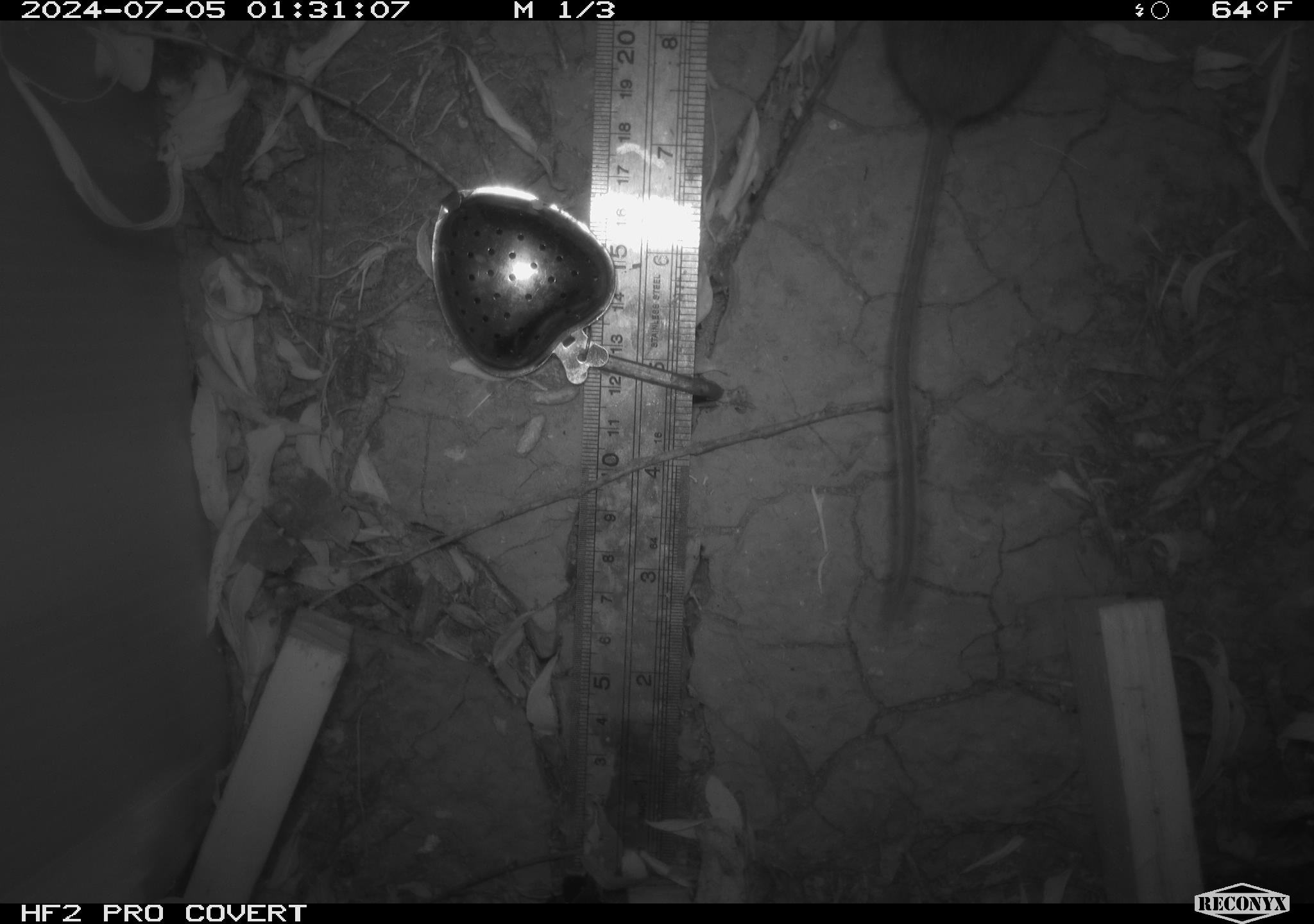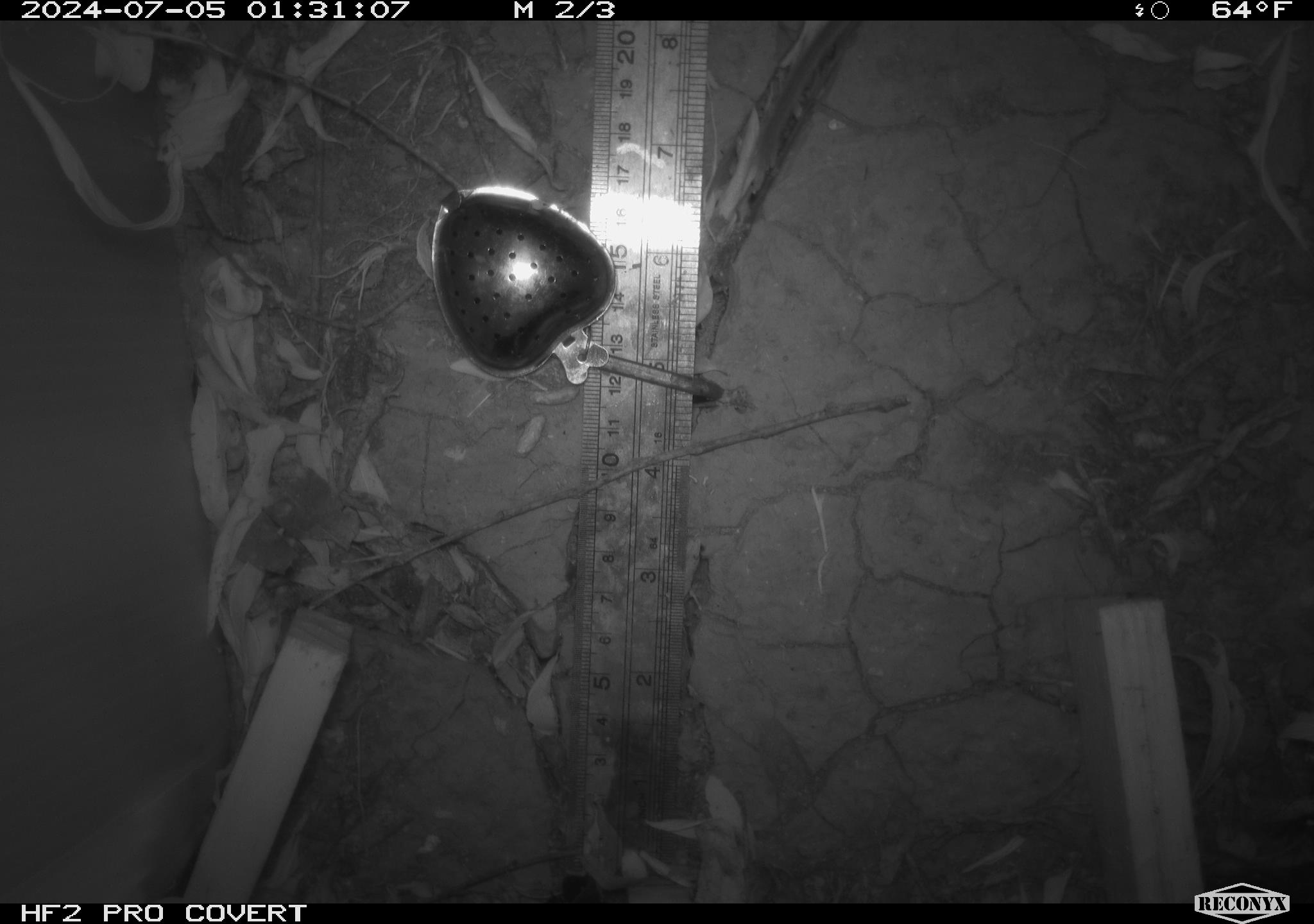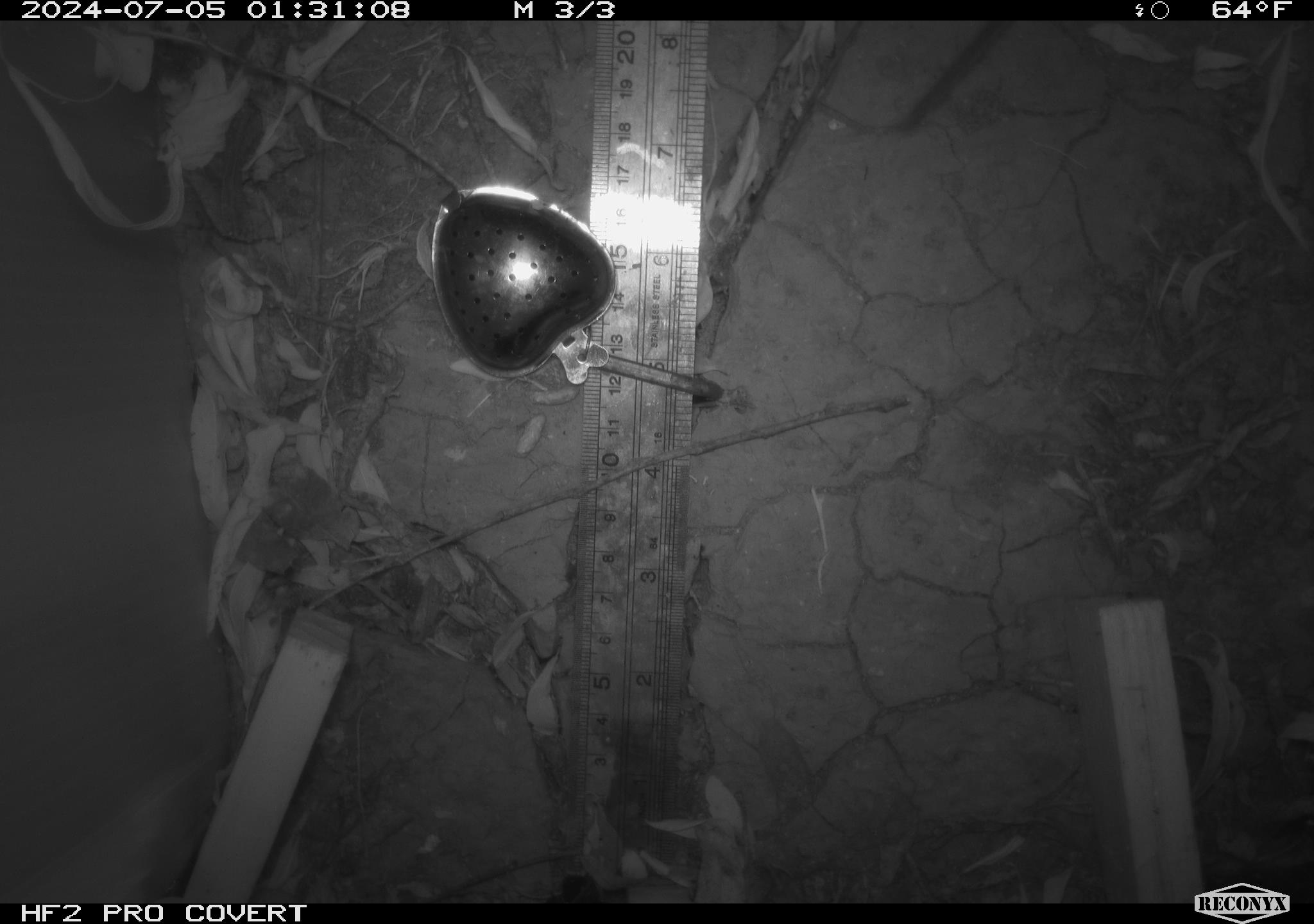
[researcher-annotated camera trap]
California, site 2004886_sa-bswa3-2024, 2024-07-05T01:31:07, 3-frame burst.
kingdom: Animalia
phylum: Chordata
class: Mammalia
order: Rodentia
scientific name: Rodentia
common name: mouse species